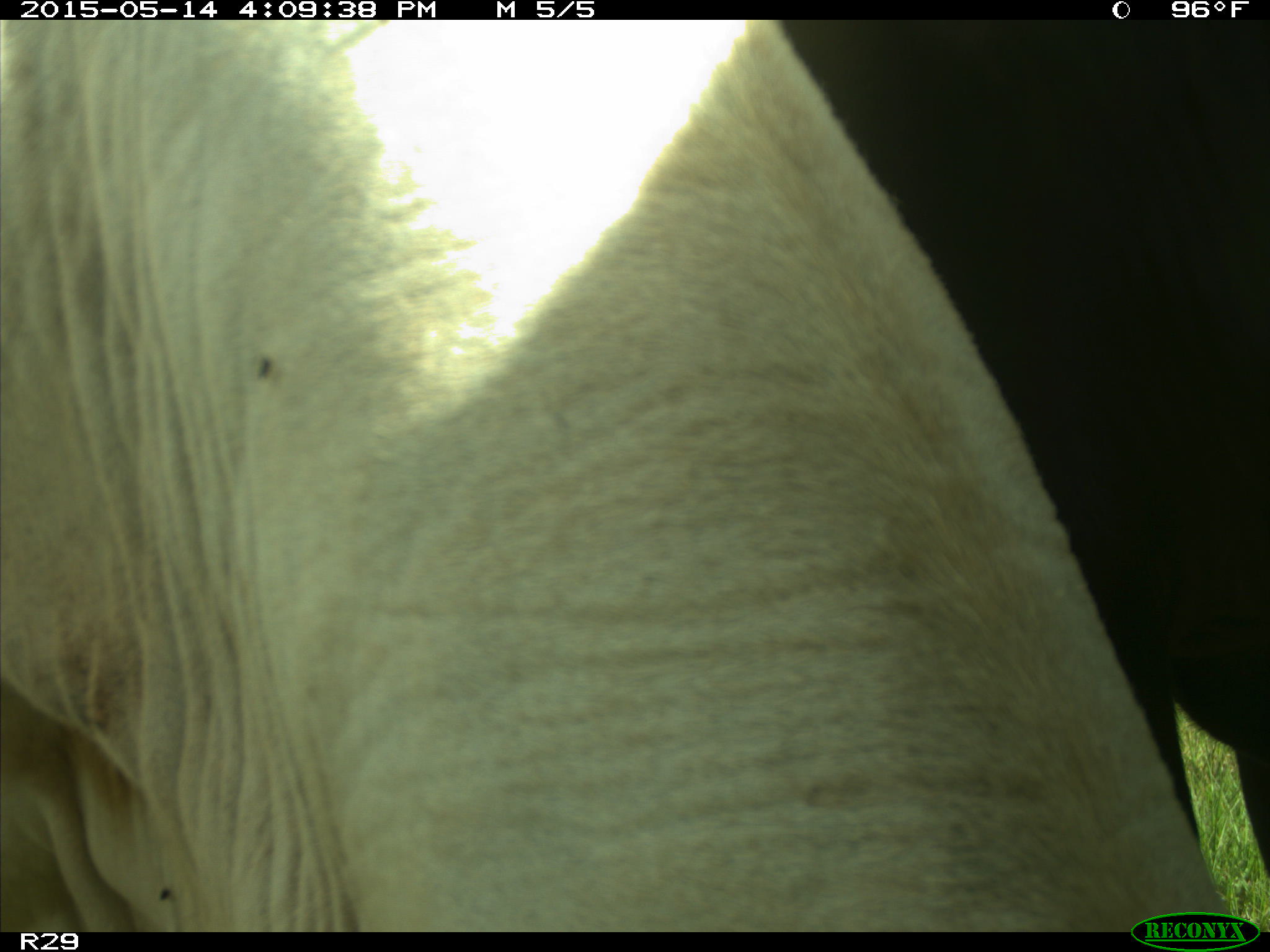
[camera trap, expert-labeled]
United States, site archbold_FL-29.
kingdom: Animalia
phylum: Chordata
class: Mammalia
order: Artiodactyla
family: Bovidae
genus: Bos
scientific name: Bos taurus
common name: domestic cow